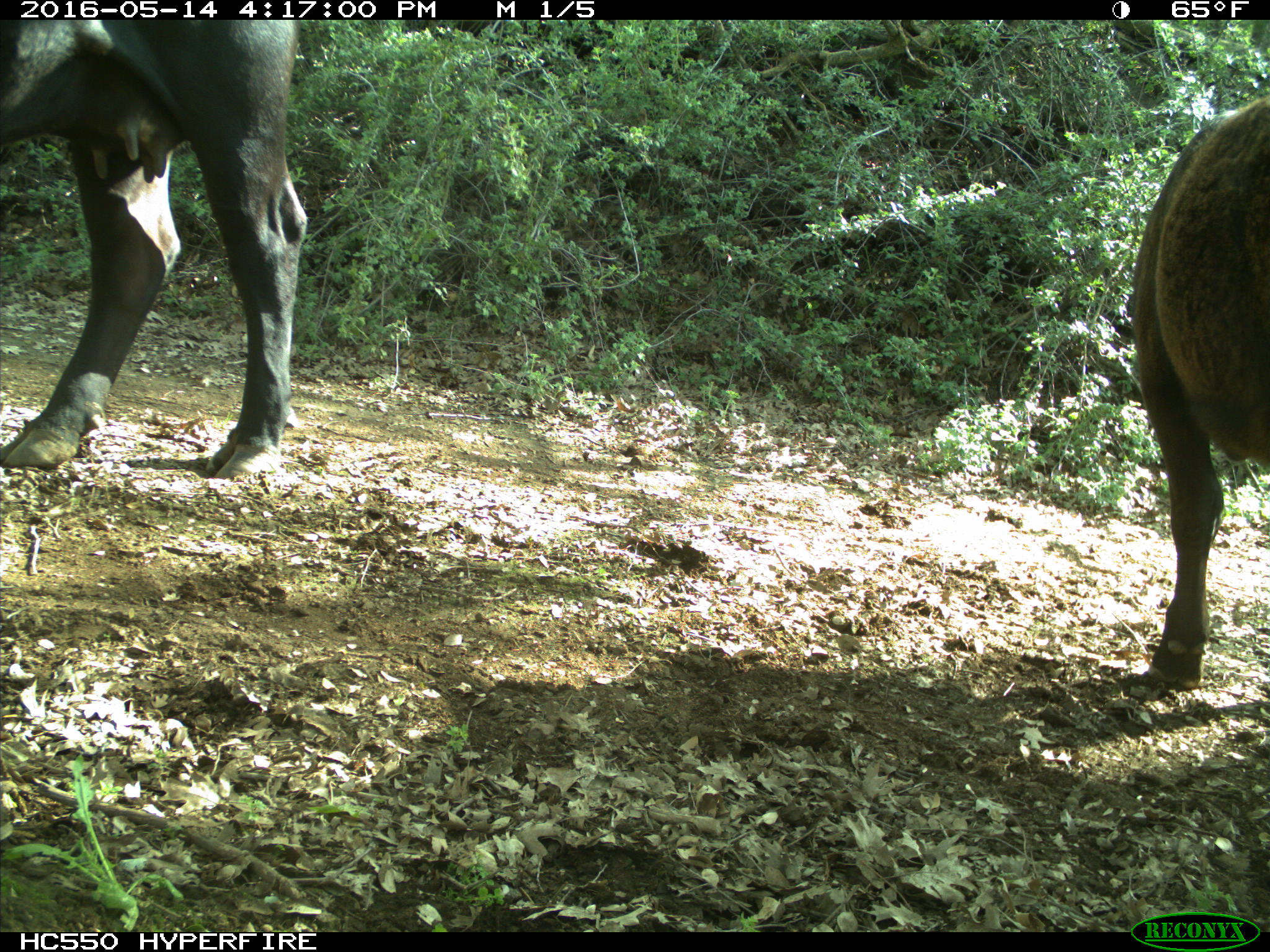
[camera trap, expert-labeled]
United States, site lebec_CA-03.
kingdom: Animalia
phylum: Chordata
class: Mammalia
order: Artiodactyla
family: Bovidae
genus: Bos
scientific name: Bos taurus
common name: domestic cow